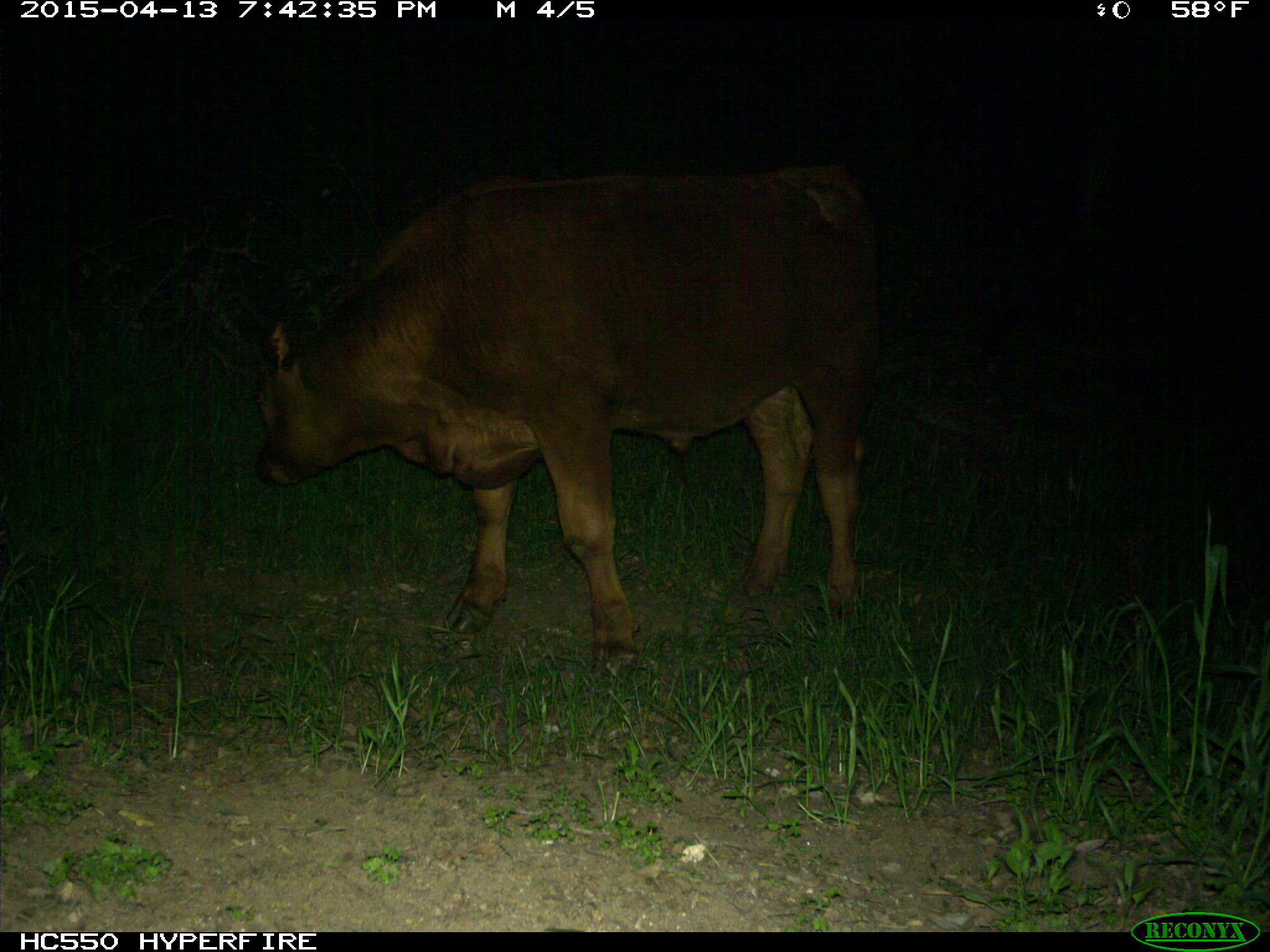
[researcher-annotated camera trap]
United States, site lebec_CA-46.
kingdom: Animalia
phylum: Chordata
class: Mammalia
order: Artiodactyla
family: Bovidae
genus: Bos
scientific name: Bos taurus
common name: domestic cow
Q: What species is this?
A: Bos taurus (domestic cow).